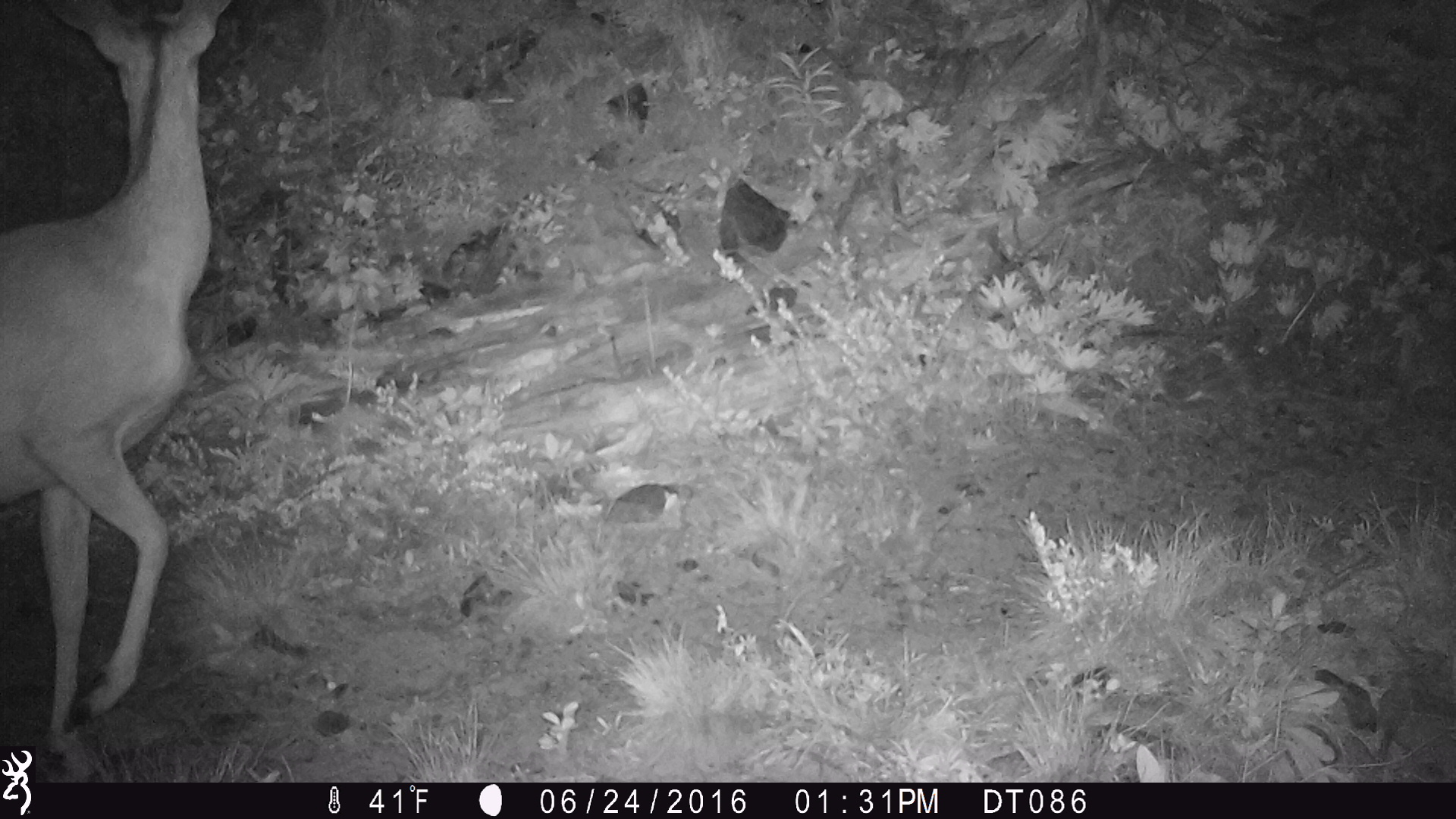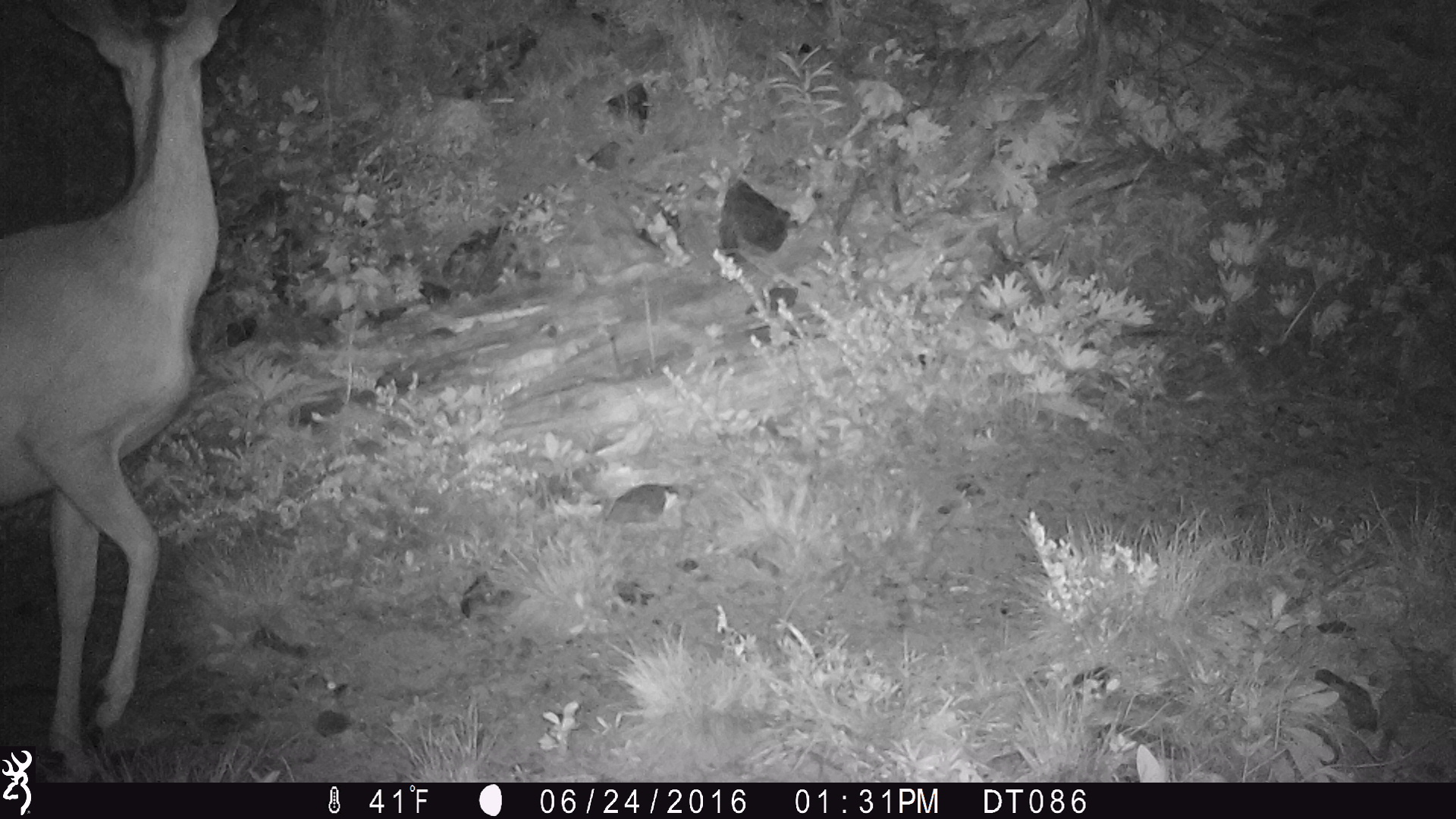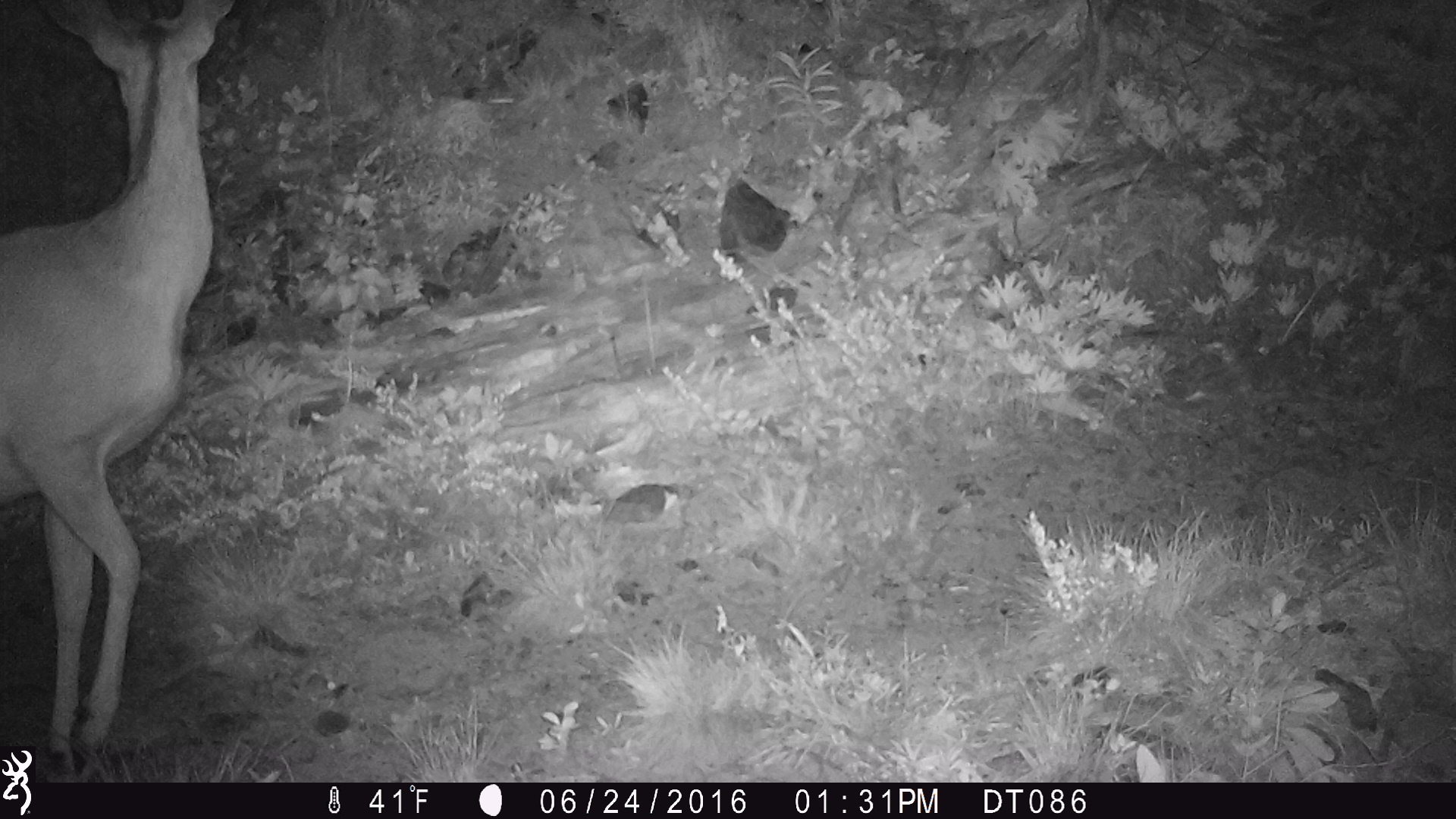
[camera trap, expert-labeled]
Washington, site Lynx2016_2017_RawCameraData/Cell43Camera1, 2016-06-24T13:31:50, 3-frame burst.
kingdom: Animalia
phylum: Chordata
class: Mammalia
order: Artiodactyla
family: Cervidae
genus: Odocoileus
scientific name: Odocoileus hemionus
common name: mule deer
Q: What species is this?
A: Odocoileus hemionus (mule deer).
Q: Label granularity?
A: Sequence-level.